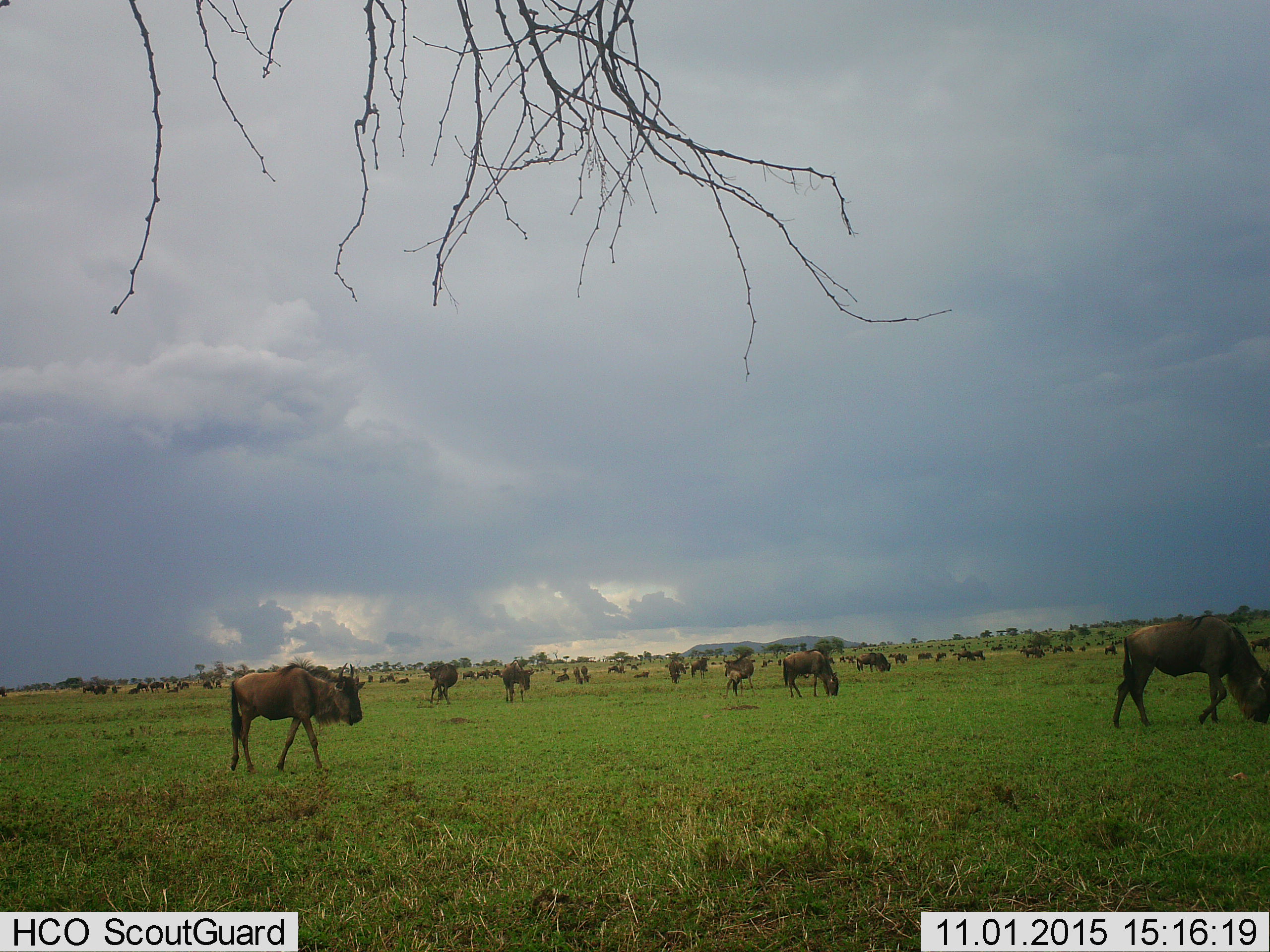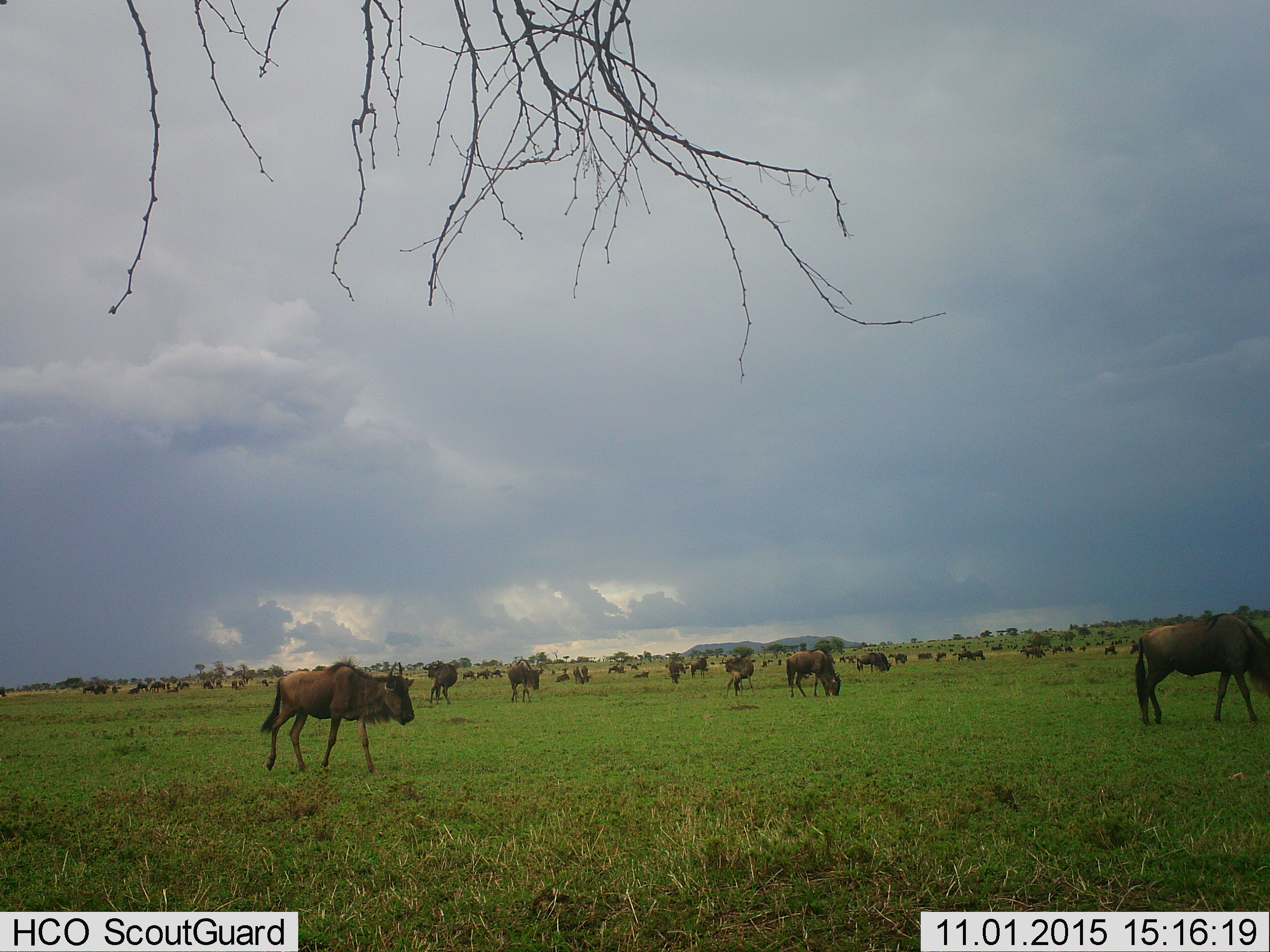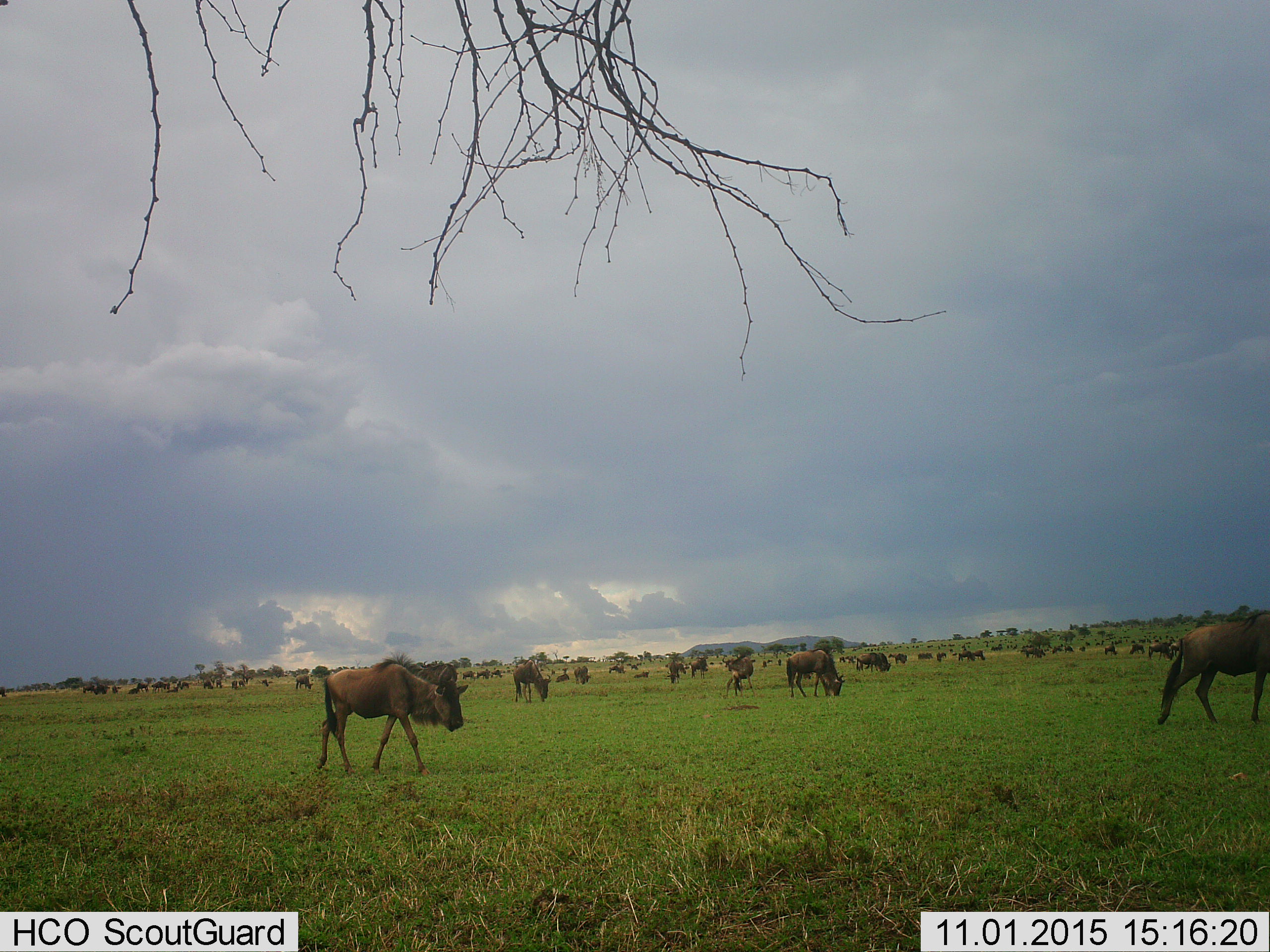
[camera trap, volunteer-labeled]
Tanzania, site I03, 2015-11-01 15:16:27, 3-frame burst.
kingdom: Animalia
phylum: Chordata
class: Mammalia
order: Artiodactyla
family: Bovidae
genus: Connochaetes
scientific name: Connochaetes taurinus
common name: blue wildebeest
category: wildebeest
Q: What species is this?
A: Wildebeest (blue wildebeest) (Connochaetes taurinus).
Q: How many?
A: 51+.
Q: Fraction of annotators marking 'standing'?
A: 70%.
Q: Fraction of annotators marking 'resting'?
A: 40%.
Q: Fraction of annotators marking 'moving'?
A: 90%.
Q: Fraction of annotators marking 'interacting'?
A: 20%.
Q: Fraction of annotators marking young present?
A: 50%.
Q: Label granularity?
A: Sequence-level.